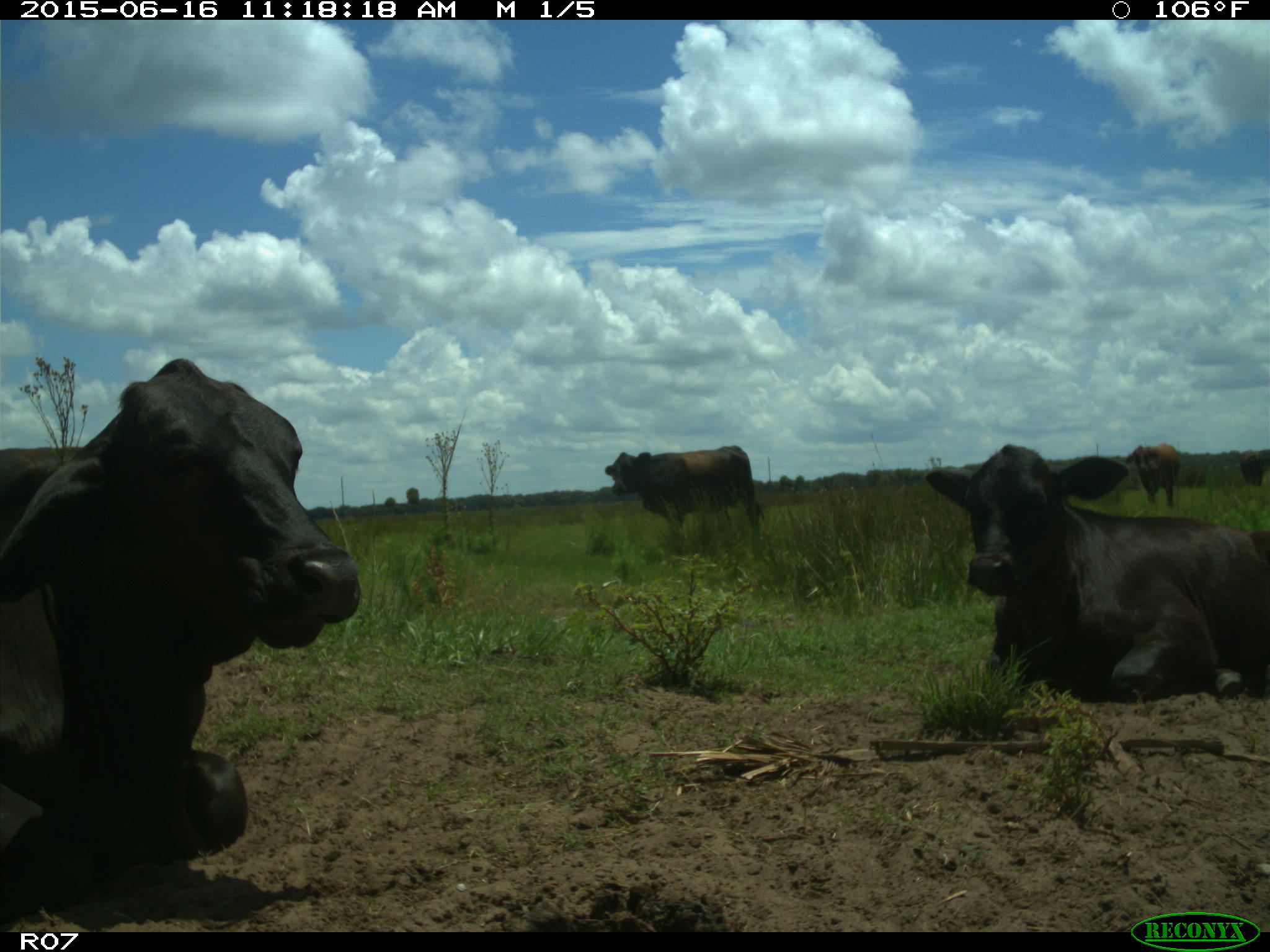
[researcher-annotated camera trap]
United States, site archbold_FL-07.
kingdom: Animalia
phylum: Chordata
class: Mammalia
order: Artiodactyla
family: Bovidae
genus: Bos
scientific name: Bos taurus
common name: domestic cow